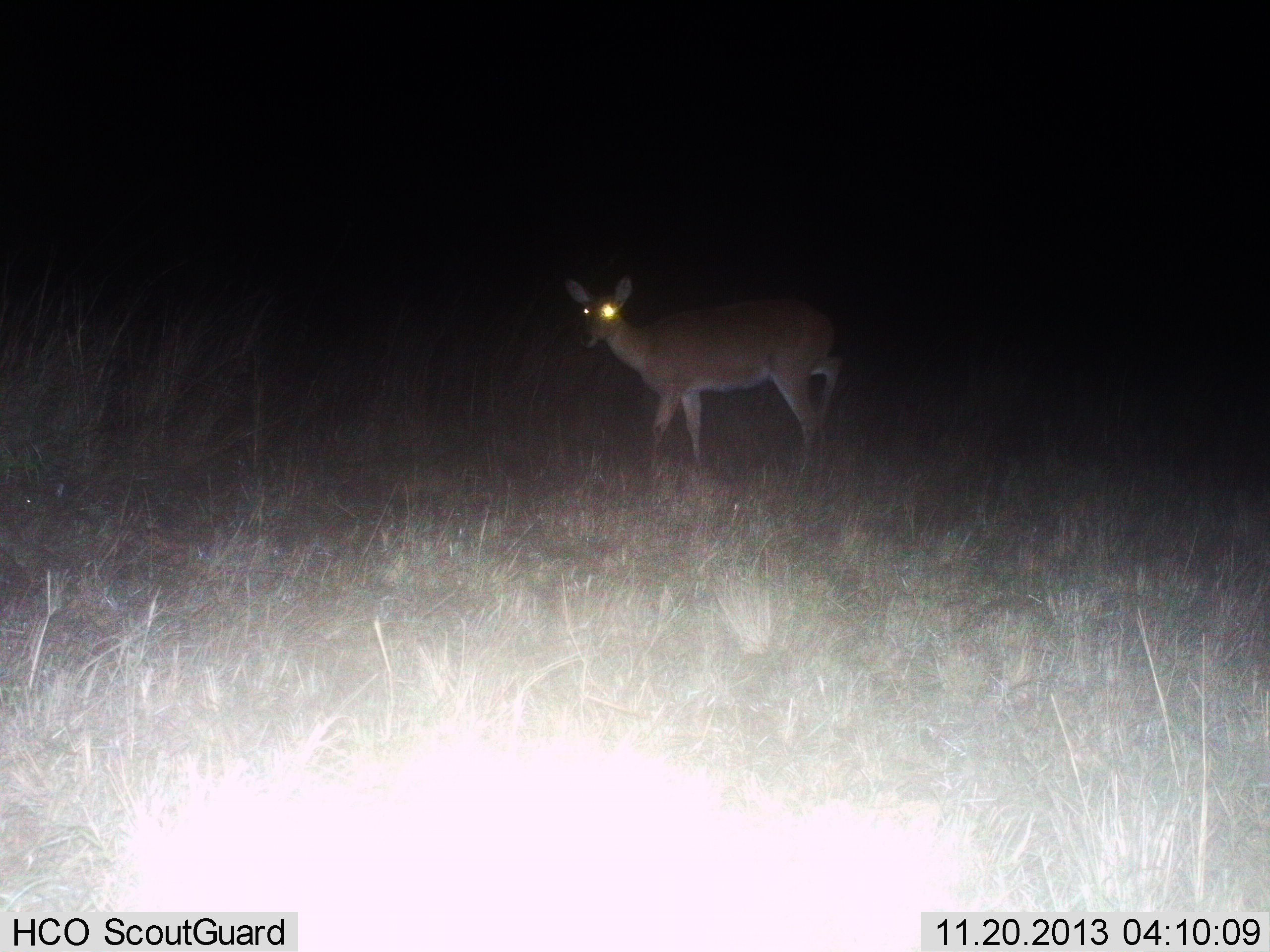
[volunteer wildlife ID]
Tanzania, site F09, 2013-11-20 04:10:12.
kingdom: Animalia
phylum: Chordata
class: Mammalia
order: Artiodactyla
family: Bovidae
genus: Redunca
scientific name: Redunca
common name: reedbuck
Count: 1.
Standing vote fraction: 75%.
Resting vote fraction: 0%.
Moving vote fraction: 25%.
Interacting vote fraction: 0%.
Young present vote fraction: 0%.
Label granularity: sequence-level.